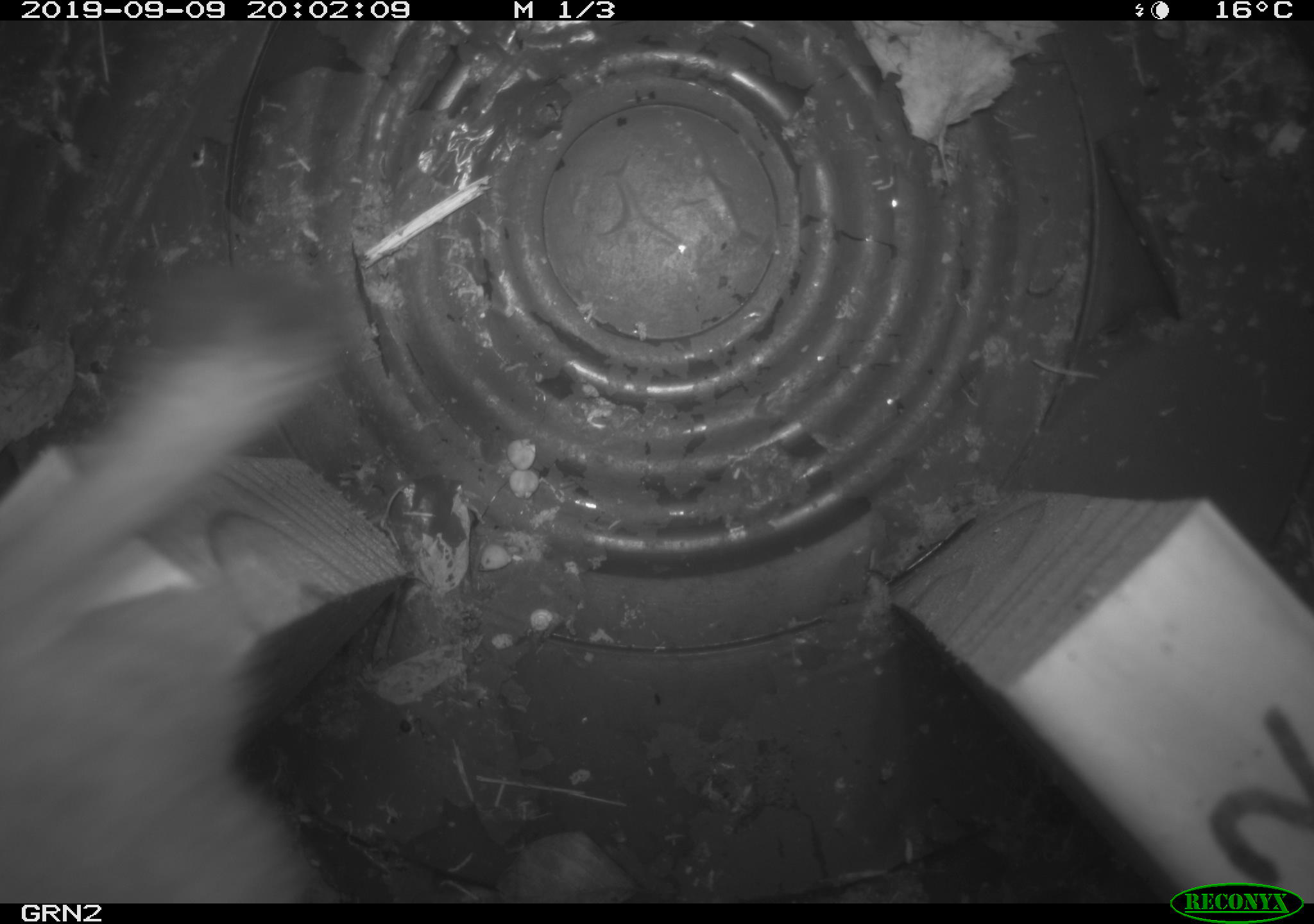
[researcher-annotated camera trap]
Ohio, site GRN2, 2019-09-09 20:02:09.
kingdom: Animalia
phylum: Chordata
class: Mammalia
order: Carnivora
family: Mustelidae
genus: Neogale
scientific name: Neogale frenata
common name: long-tailed weasel